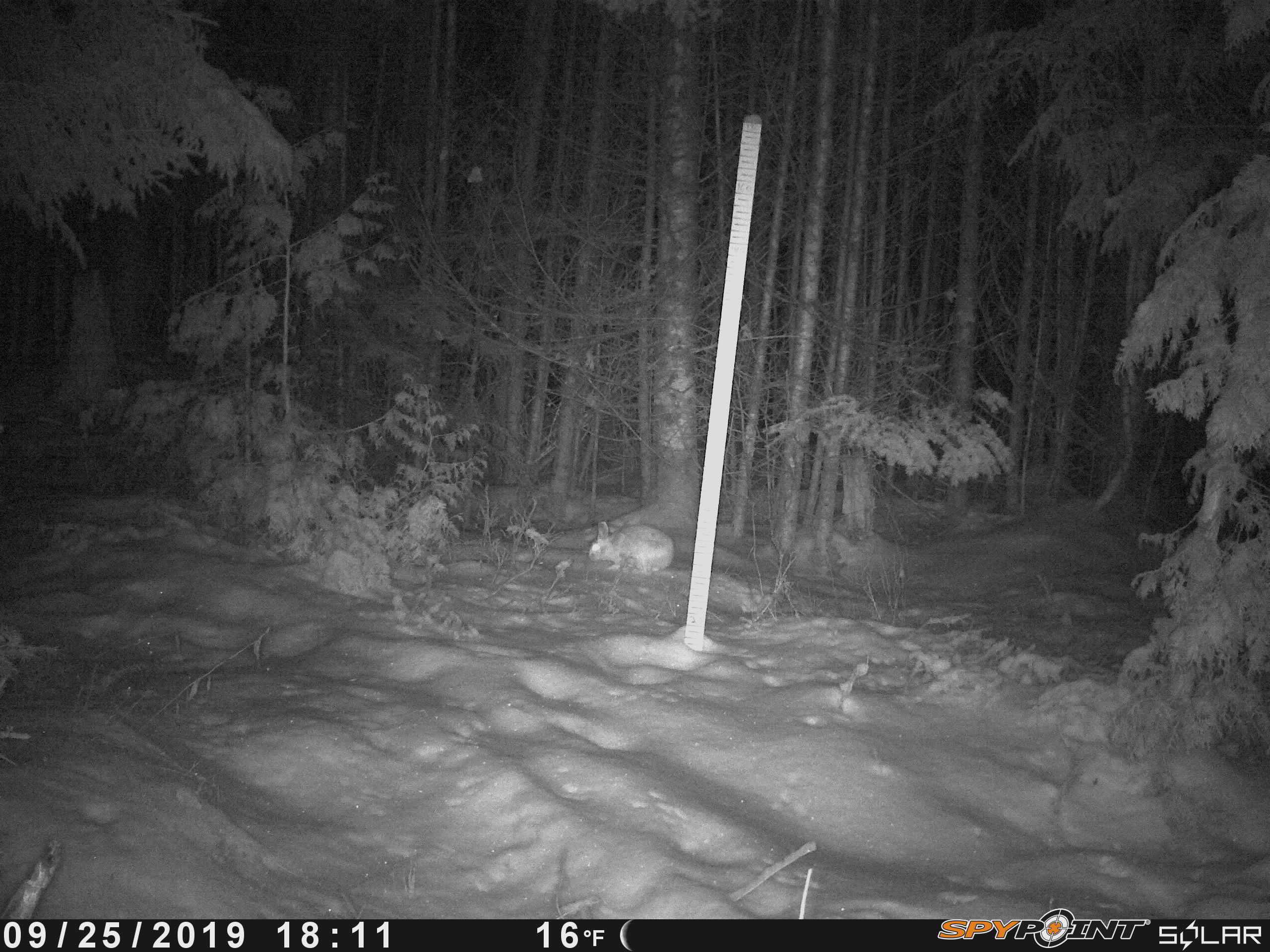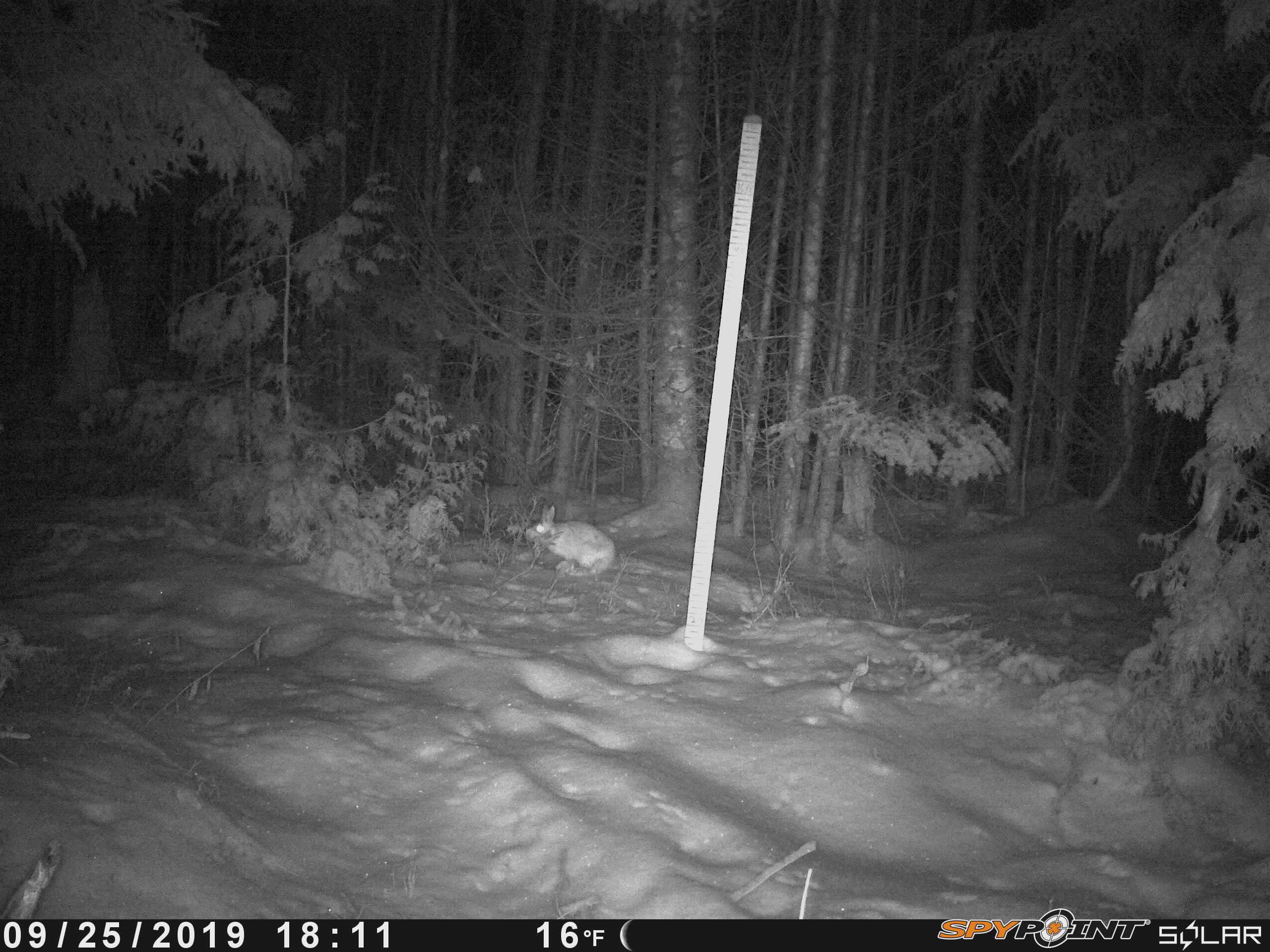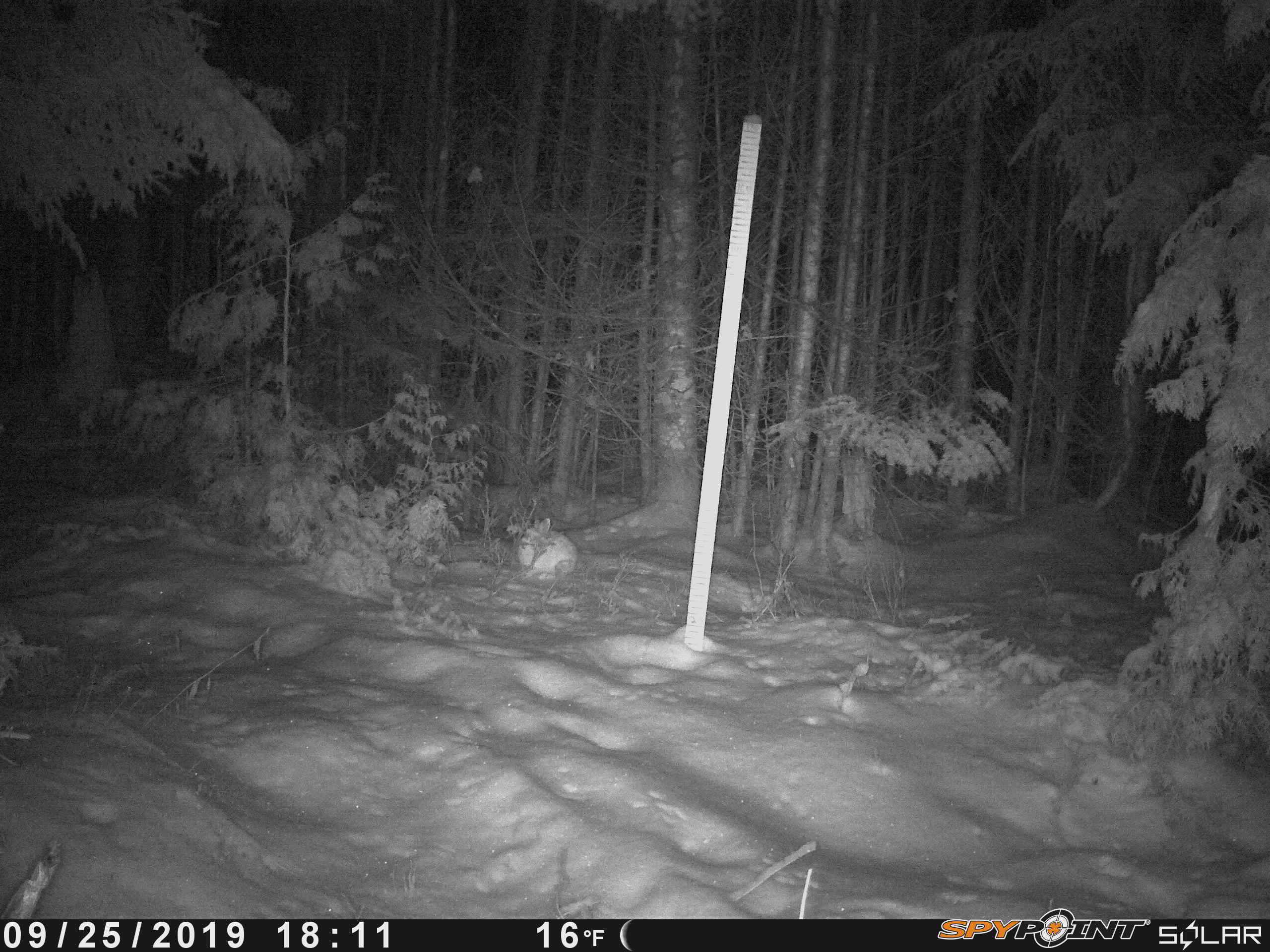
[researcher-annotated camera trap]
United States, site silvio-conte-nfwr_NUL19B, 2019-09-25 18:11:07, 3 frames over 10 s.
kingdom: Animalia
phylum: Chordata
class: Mammalia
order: Lagomorpha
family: Leporidae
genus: Lepus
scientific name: Lepus americanus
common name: snowshoe hare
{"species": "snowshoe hare (Lepus americanus)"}